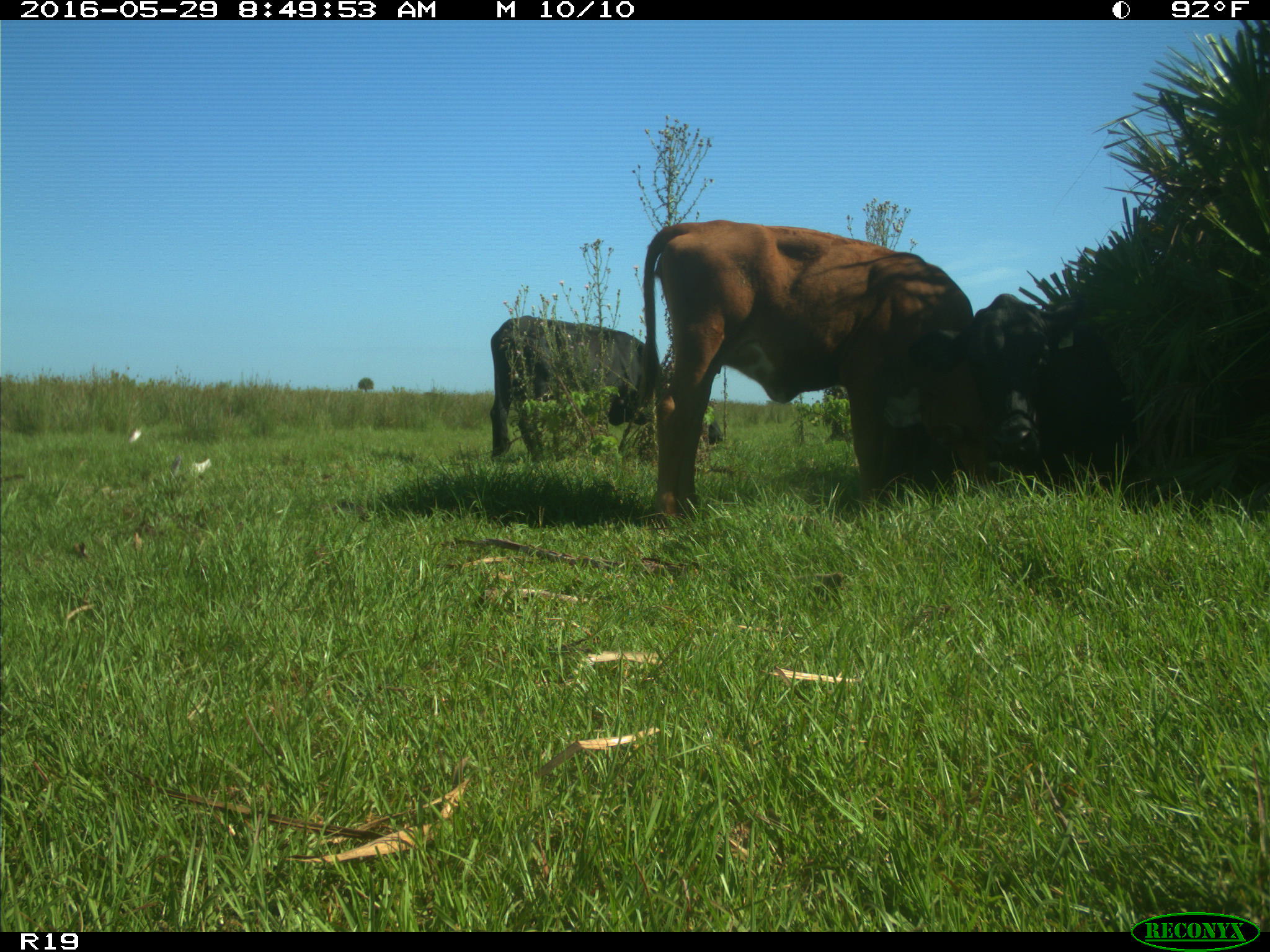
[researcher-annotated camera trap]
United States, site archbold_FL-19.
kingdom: Animalia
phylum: Chordata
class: Mammalia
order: Artiodactyla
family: Bovidae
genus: Bos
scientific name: Bos taurus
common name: domestic cow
Bos taurus (domestic cow).